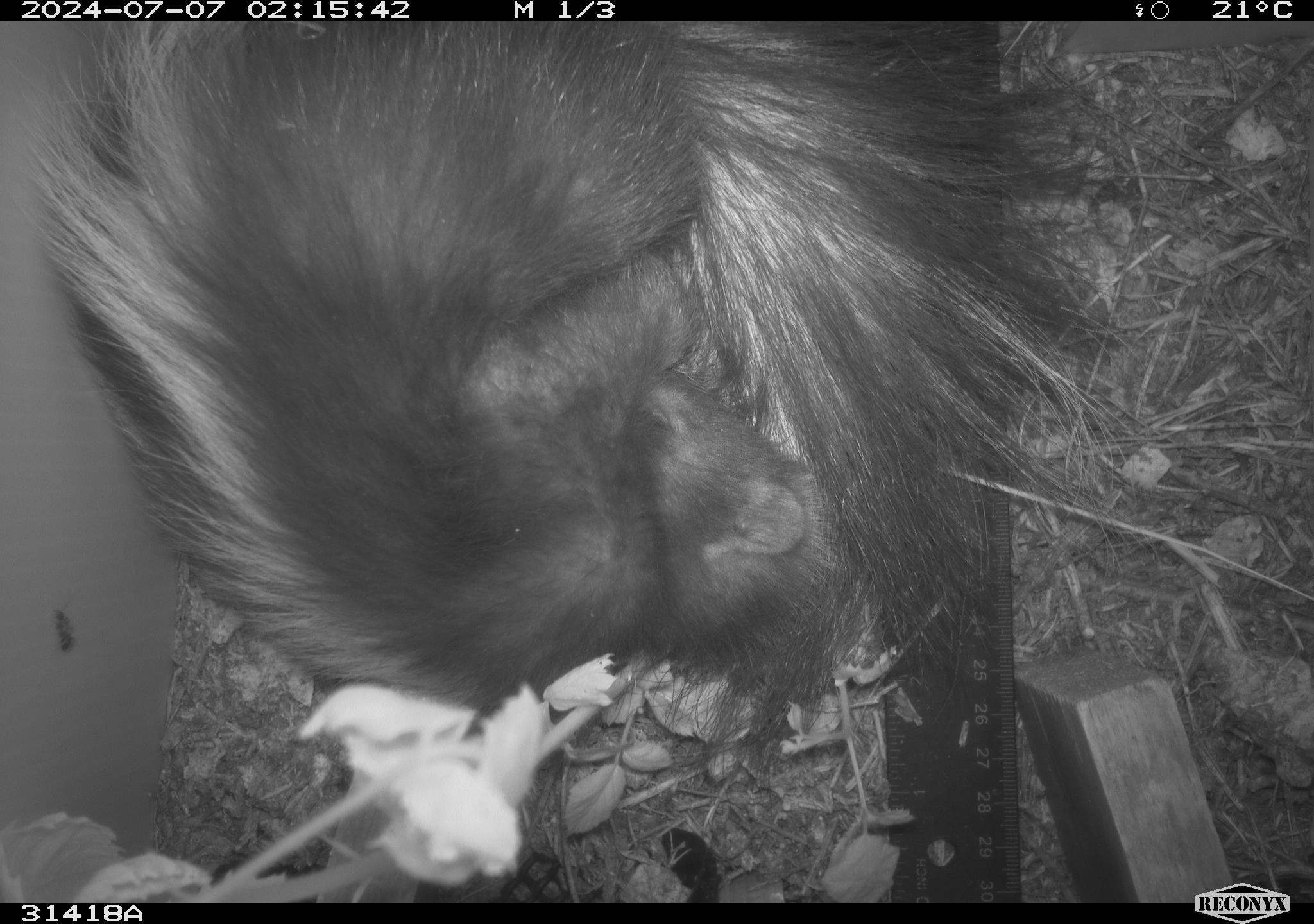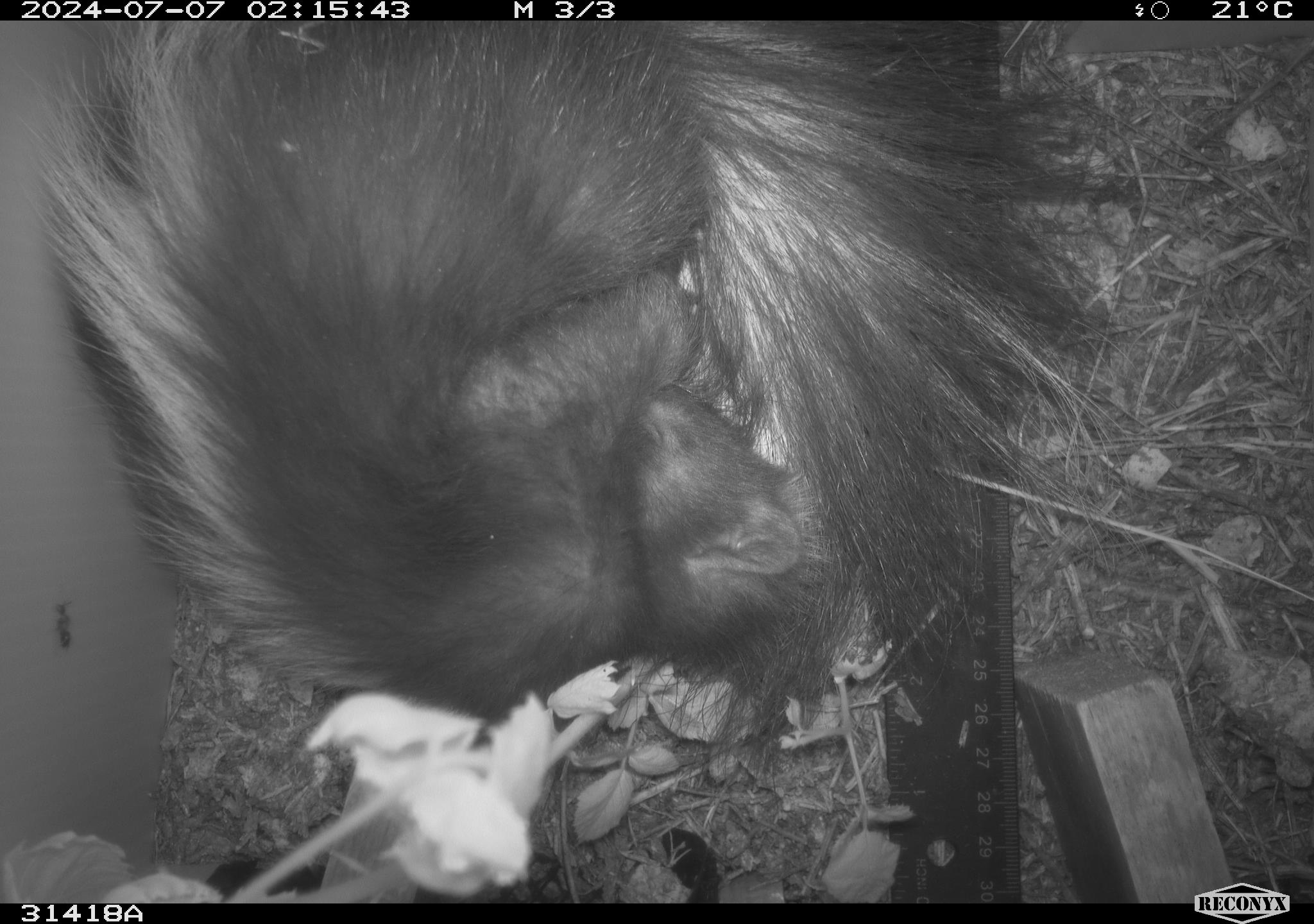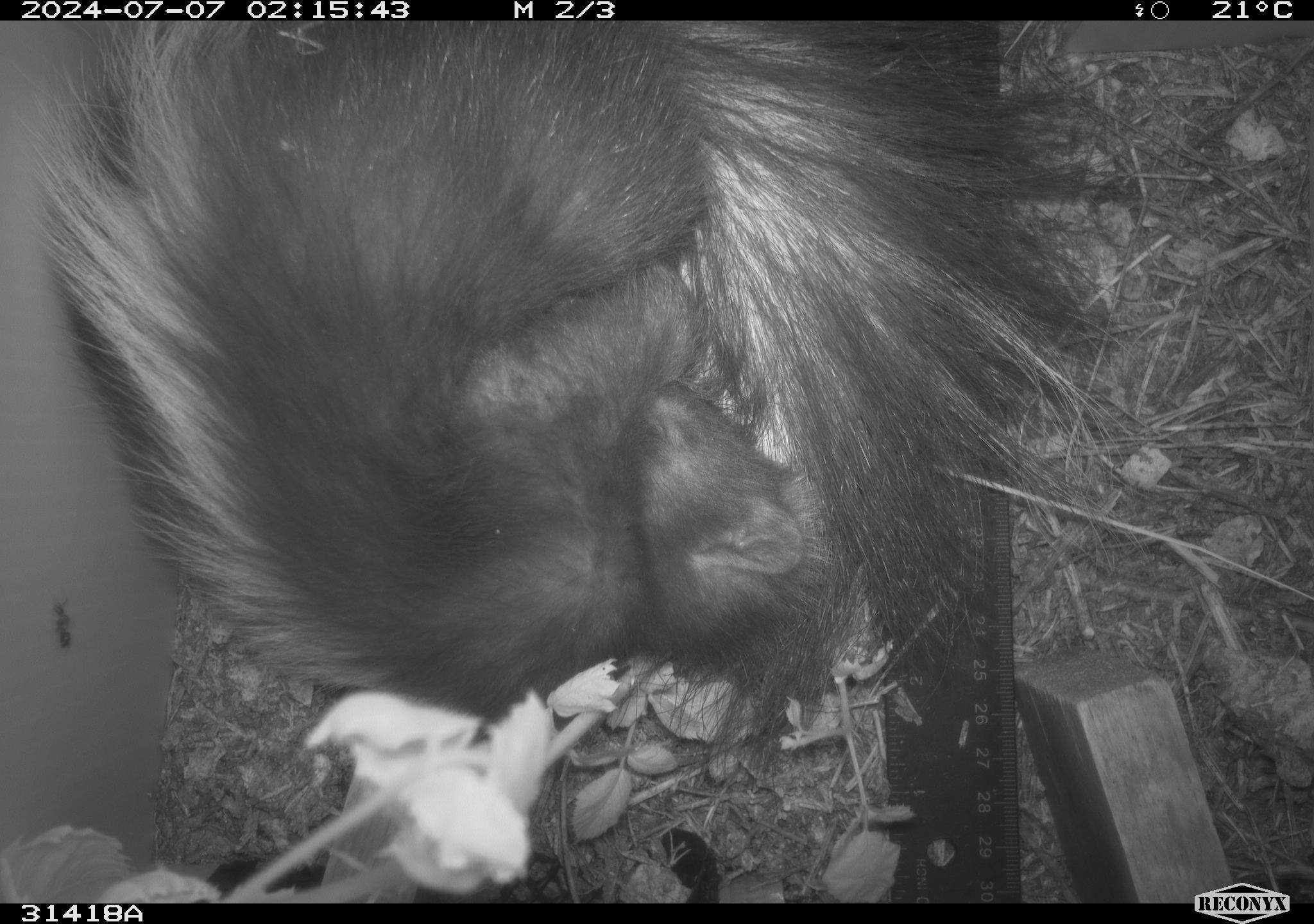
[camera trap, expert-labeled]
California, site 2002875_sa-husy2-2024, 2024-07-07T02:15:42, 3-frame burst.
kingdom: Animalia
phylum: Chordata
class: Mammalia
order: Carnivora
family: Mephitidae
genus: Mephitis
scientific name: Mephitis mephitis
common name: striped skunk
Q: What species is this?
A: Striped skunk (Mephitis mephitis).